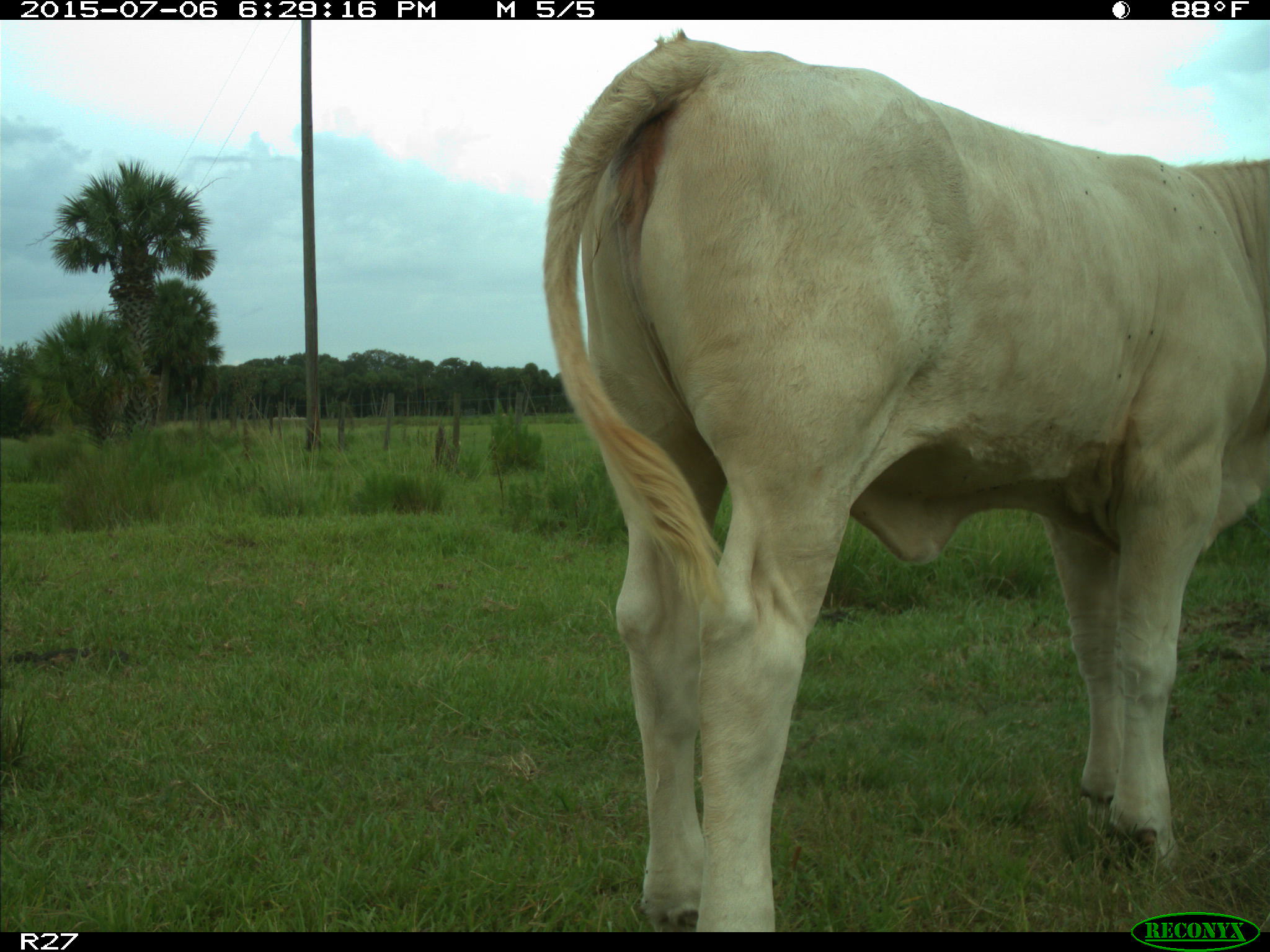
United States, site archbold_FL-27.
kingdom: Animalia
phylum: Chordata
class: Mammalia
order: Artiodactyla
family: Bovidae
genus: Bos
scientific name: Bos taurus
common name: domestic cow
Bos taurus (domestic cow).